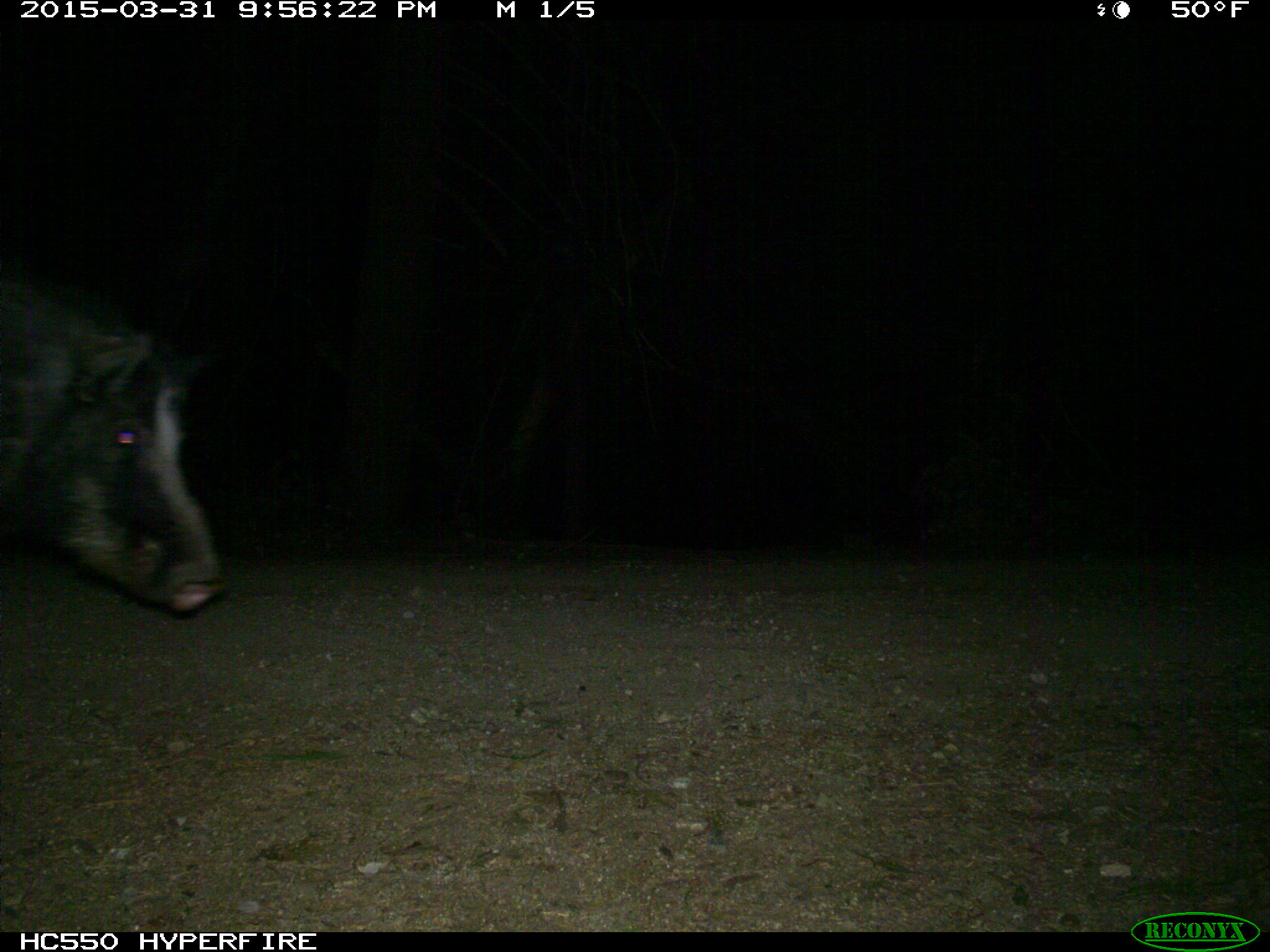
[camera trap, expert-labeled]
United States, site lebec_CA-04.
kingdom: Animalia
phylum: Chordata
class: Mammalia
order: Artiodactyla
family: Suidae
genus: Sus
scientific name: Sus scrofa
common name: wild boar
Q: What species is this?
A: Sus scrofa (wild boar).